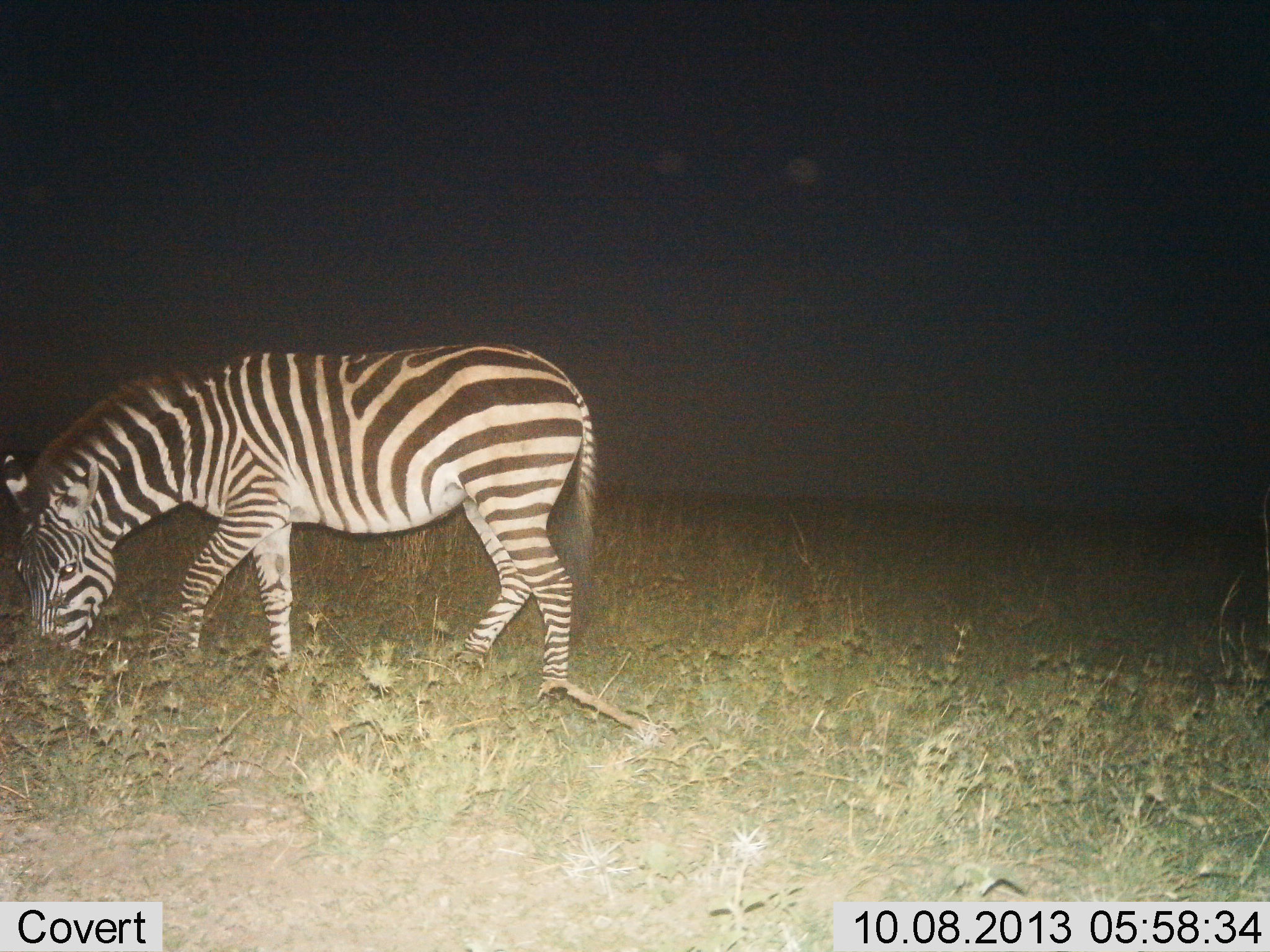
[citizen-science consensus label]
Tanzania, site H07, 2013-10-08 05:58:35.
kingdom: Animalia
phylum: Chordata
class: Mammalia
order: Perissodactyla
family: Equidae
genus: Equus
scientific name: Equus quagga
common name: plains zebra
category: zebra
Zebra (plains zebra) (Equus quagga), count 1. Behavior (volunteer vote fractions): standing 40%, resting 0%, moving 10%, interacting 0%. Young present (vote fraction): 0%. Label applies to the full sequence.